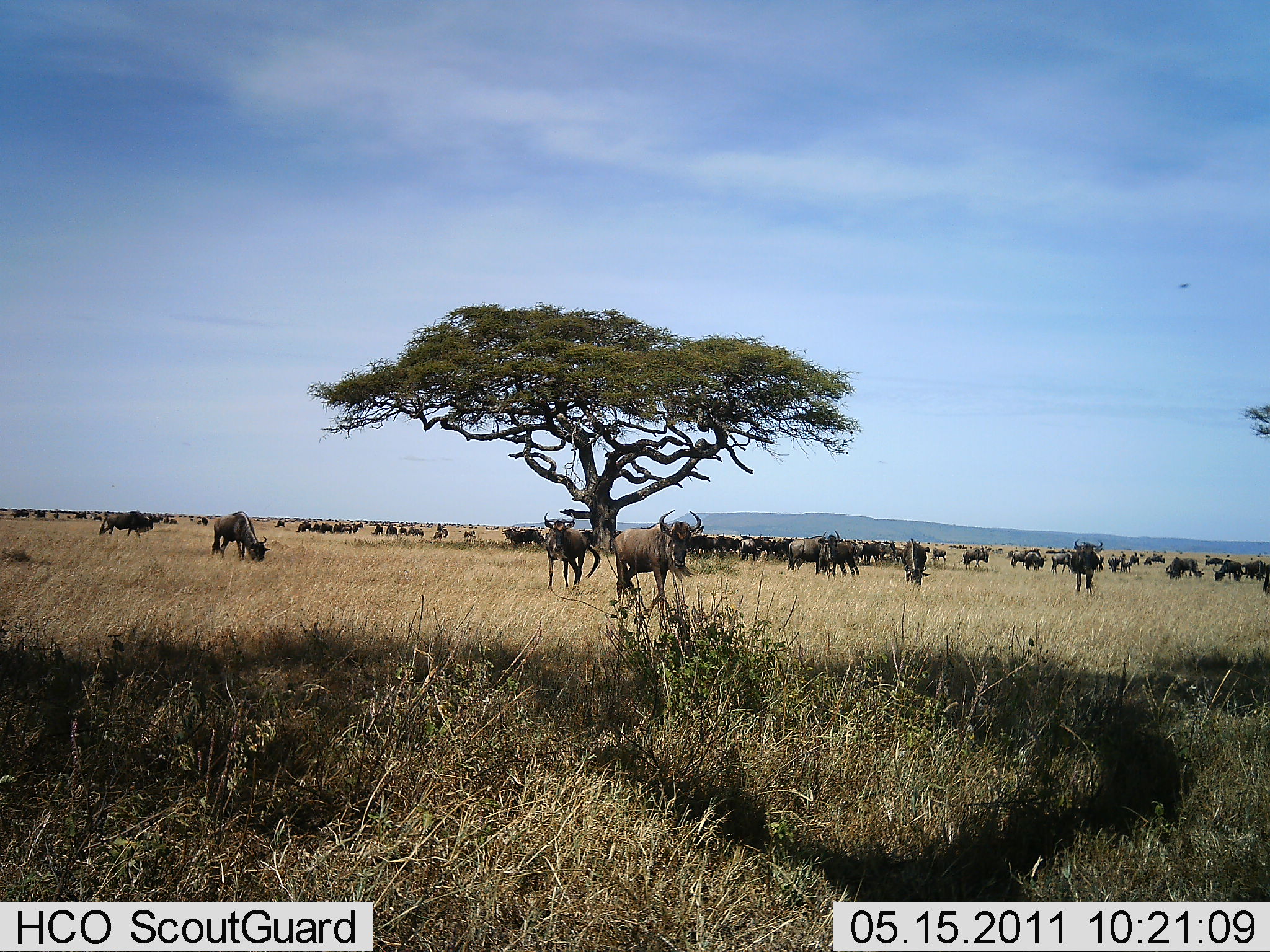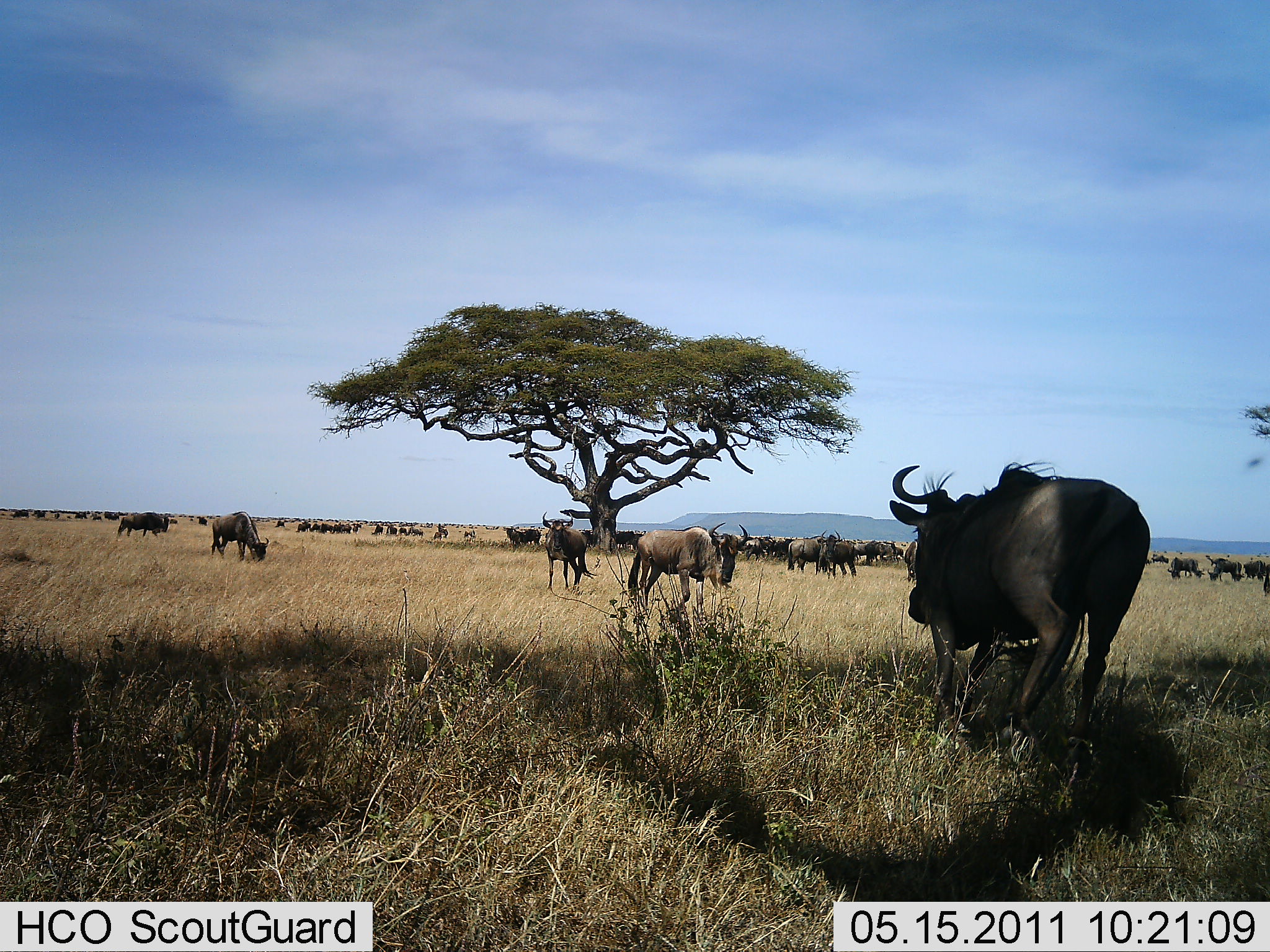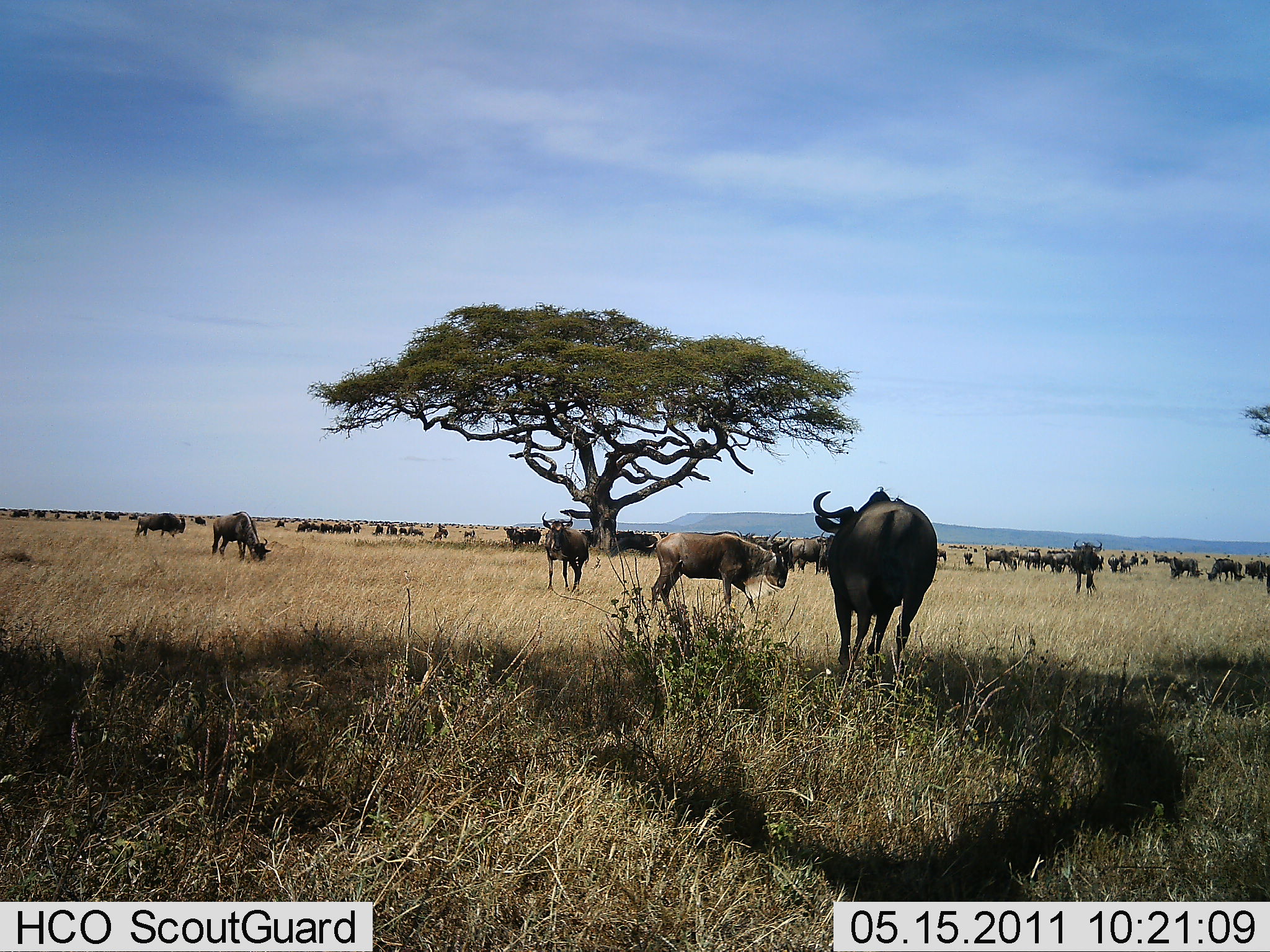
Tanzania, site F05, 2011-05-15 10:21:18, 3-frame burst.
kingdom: Animalia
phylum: Chordata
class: Mammalia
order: Artiodactyla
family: Bovidae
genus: Connochaetes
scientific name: Connochaetes taurinus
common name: blue wildebeest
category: wildebeest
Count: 51+.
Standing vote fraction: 79%.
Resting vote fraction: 14%.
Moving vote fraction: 64%.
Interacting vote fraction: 7%.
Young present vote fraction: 0%.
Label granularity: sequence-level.